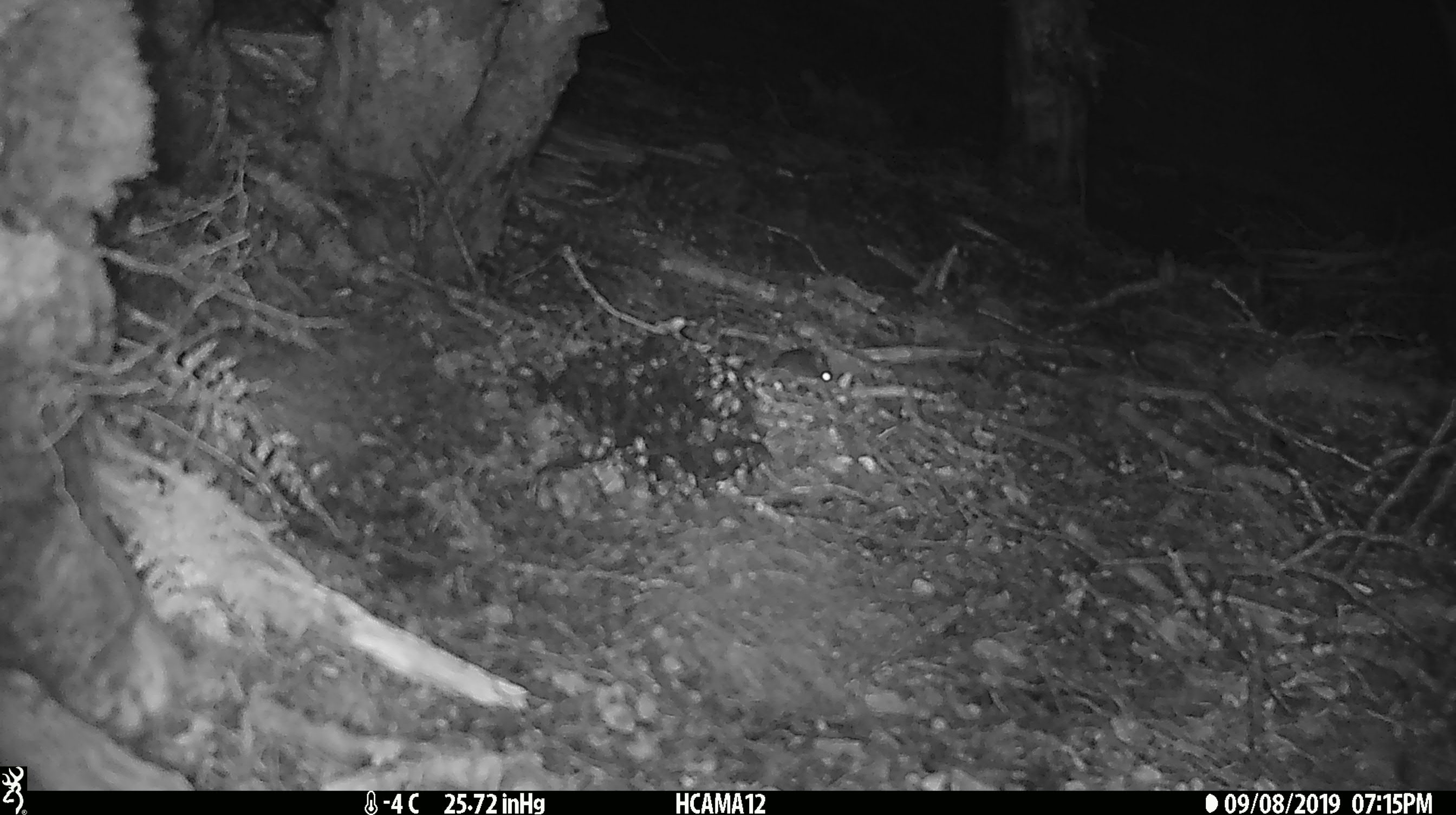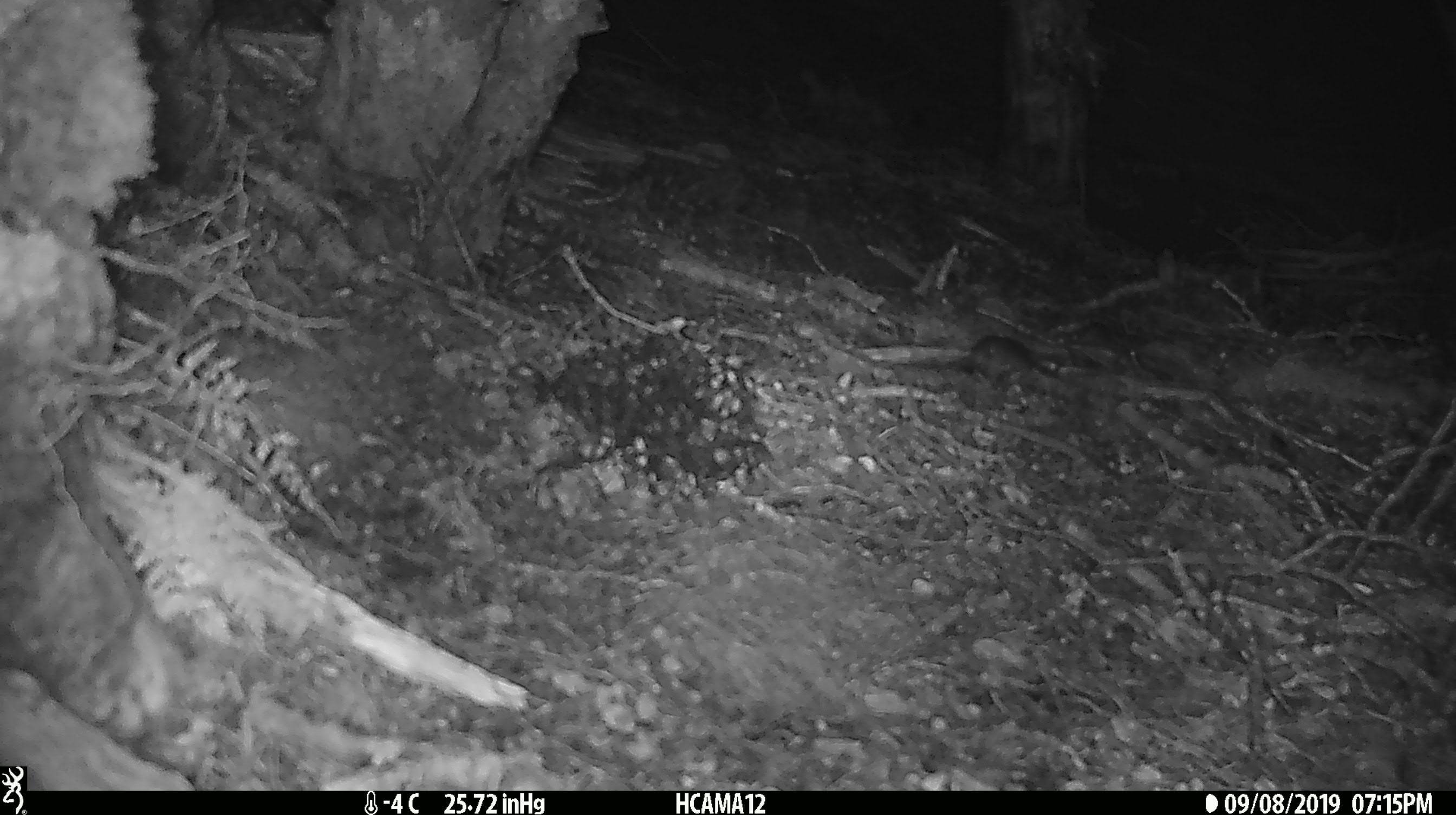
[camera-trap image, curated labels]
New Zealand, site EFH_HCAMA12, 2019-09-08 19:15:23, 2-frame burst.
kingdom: Animalia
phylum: Chordata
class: Mammalia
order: Rodentia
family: Muridae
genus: Mus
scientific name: Mus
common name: mouse